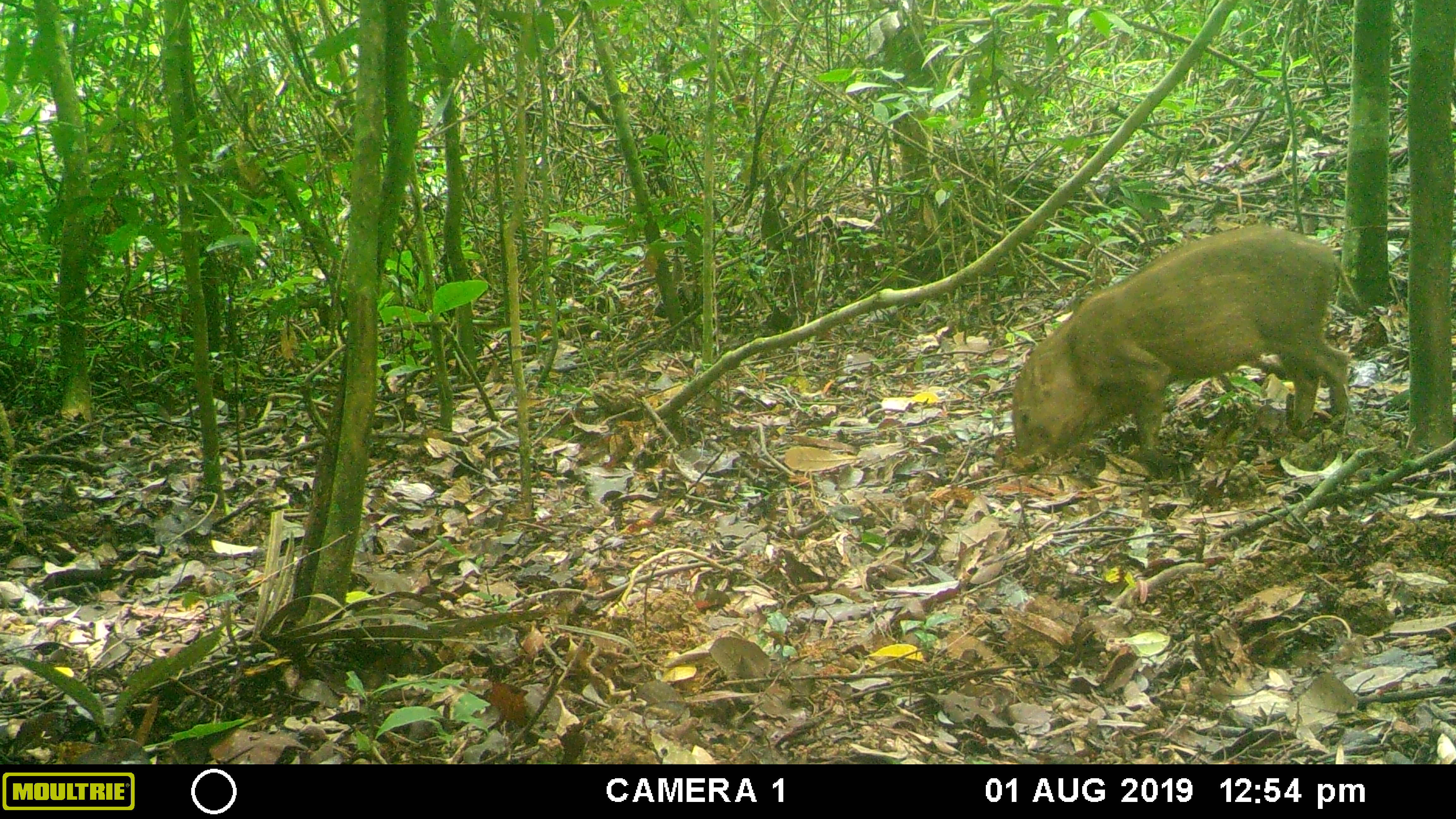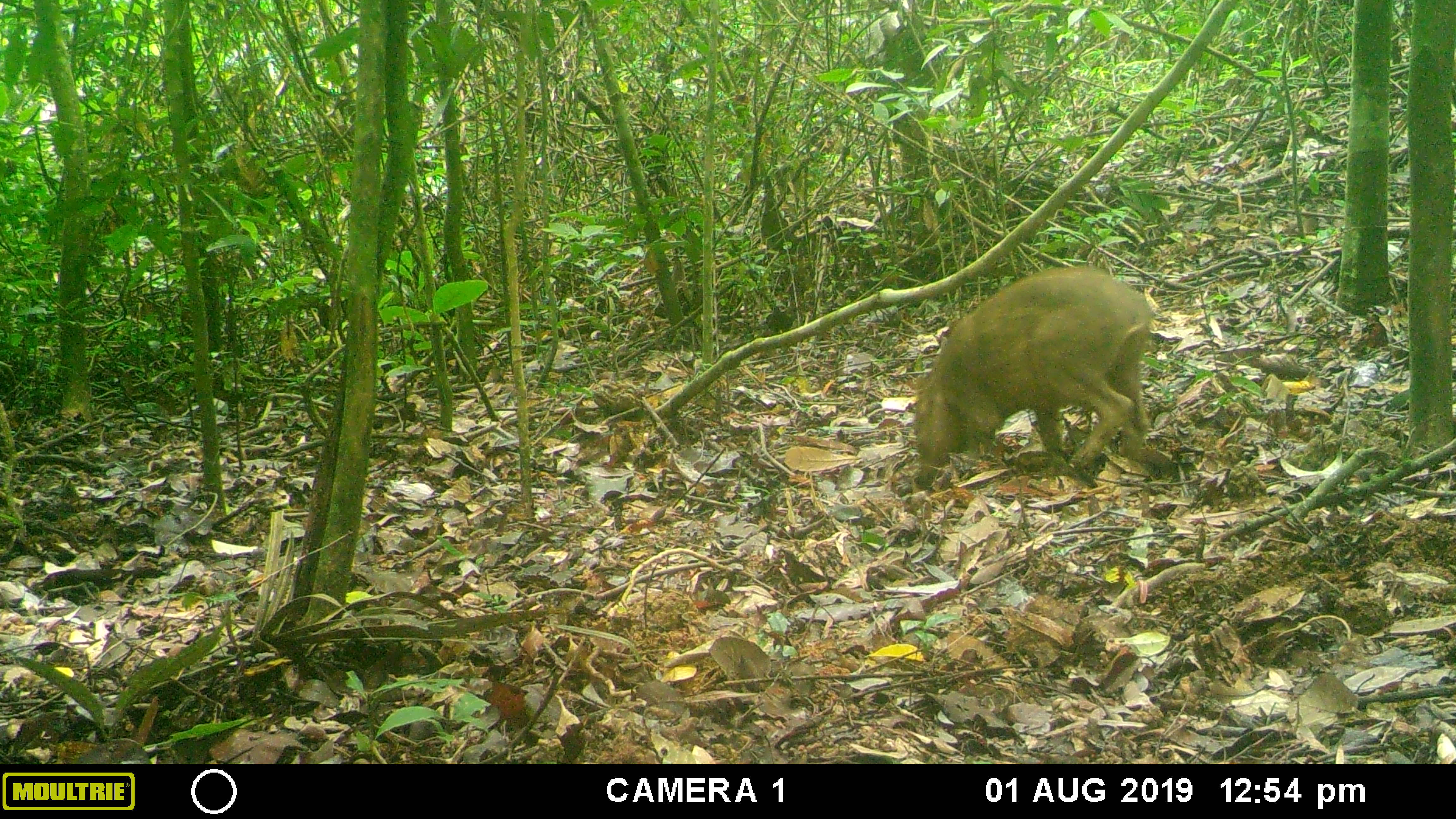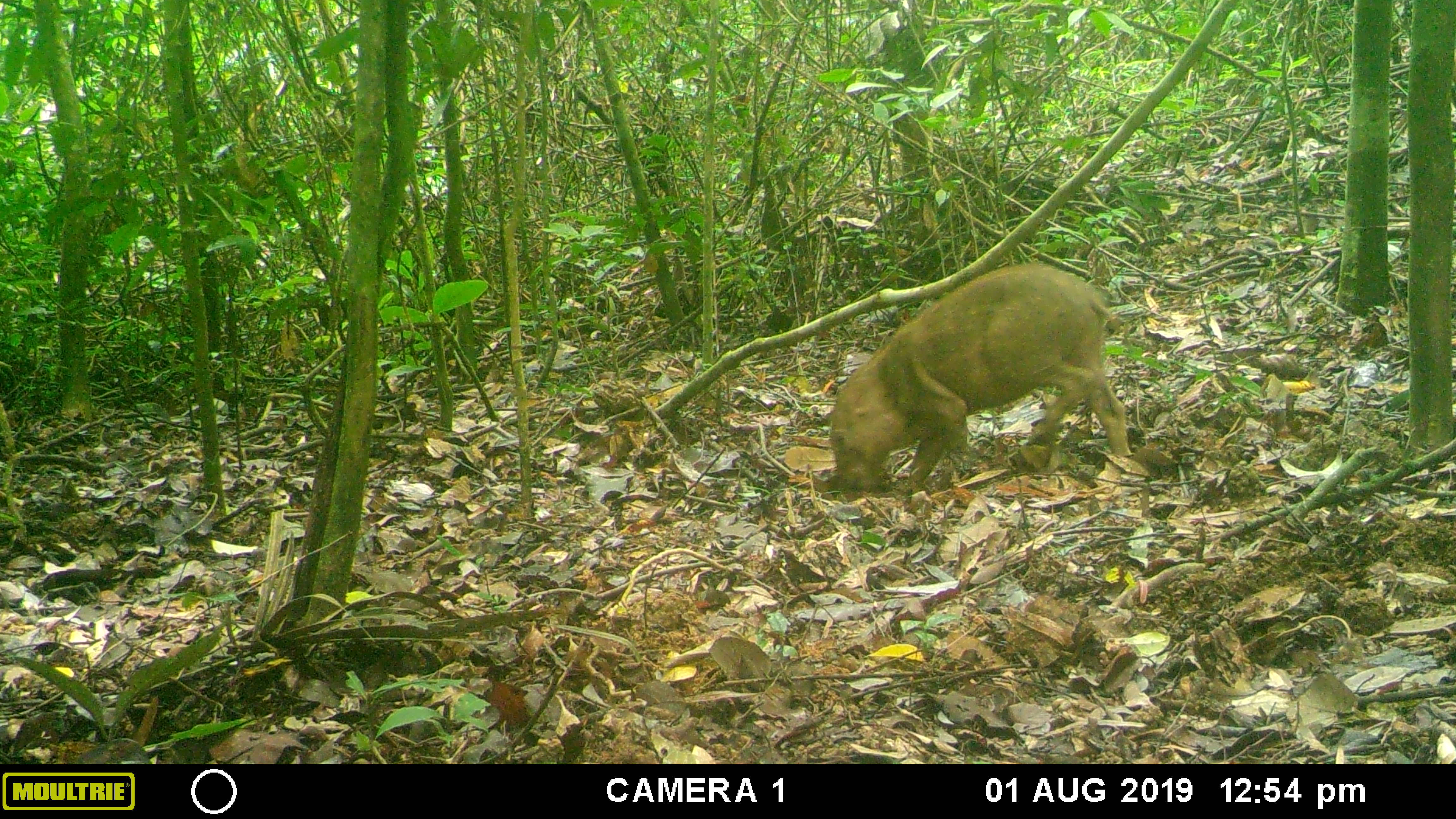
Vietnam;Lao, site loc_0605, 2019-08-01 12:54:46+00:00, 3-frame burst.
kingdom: Animalia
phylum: Chordata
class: Mammalia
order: Artiodactyla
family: Suidae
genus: Sus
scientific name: Sus scrofa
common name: eurasian wild pig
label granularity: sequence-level